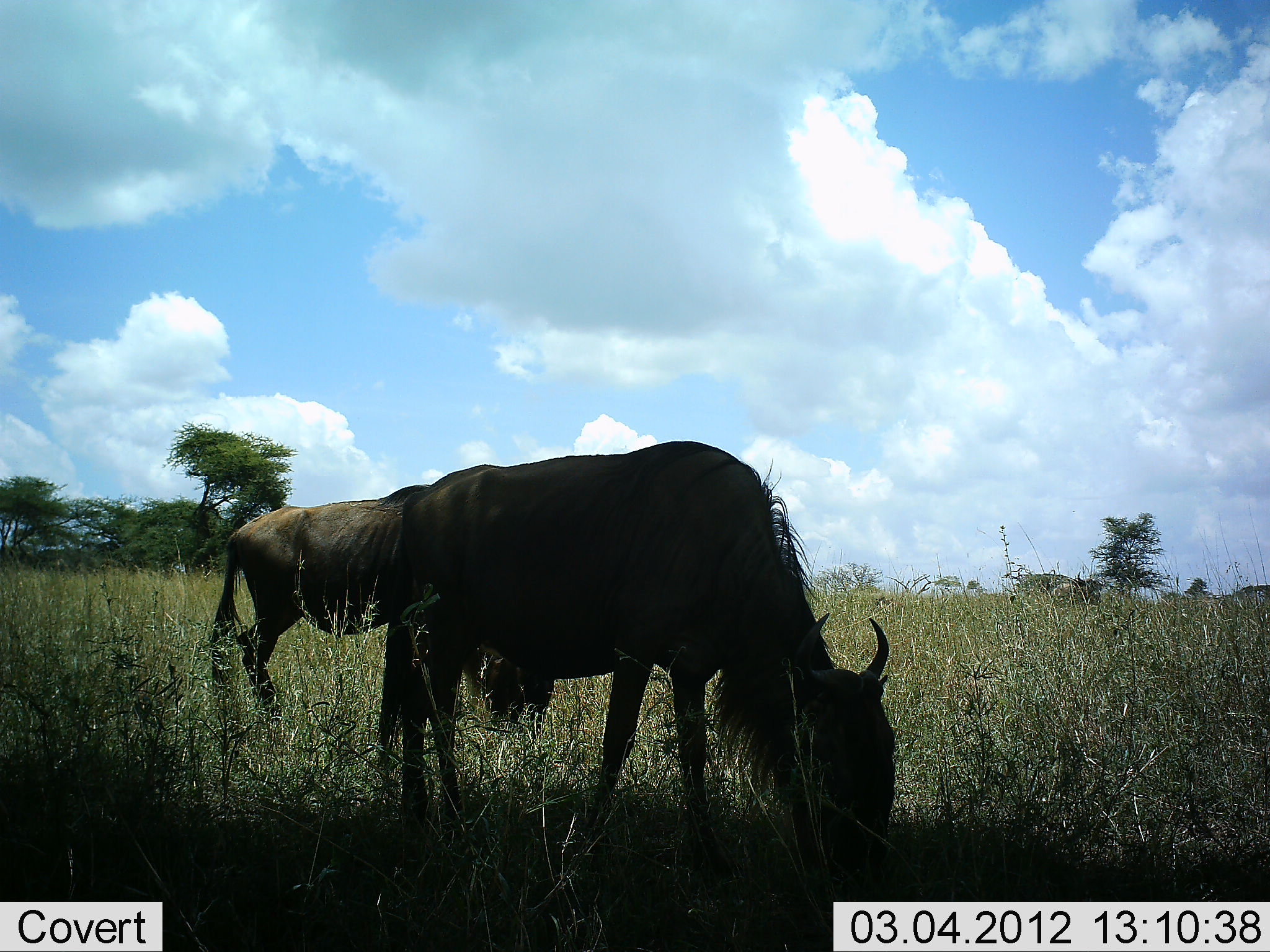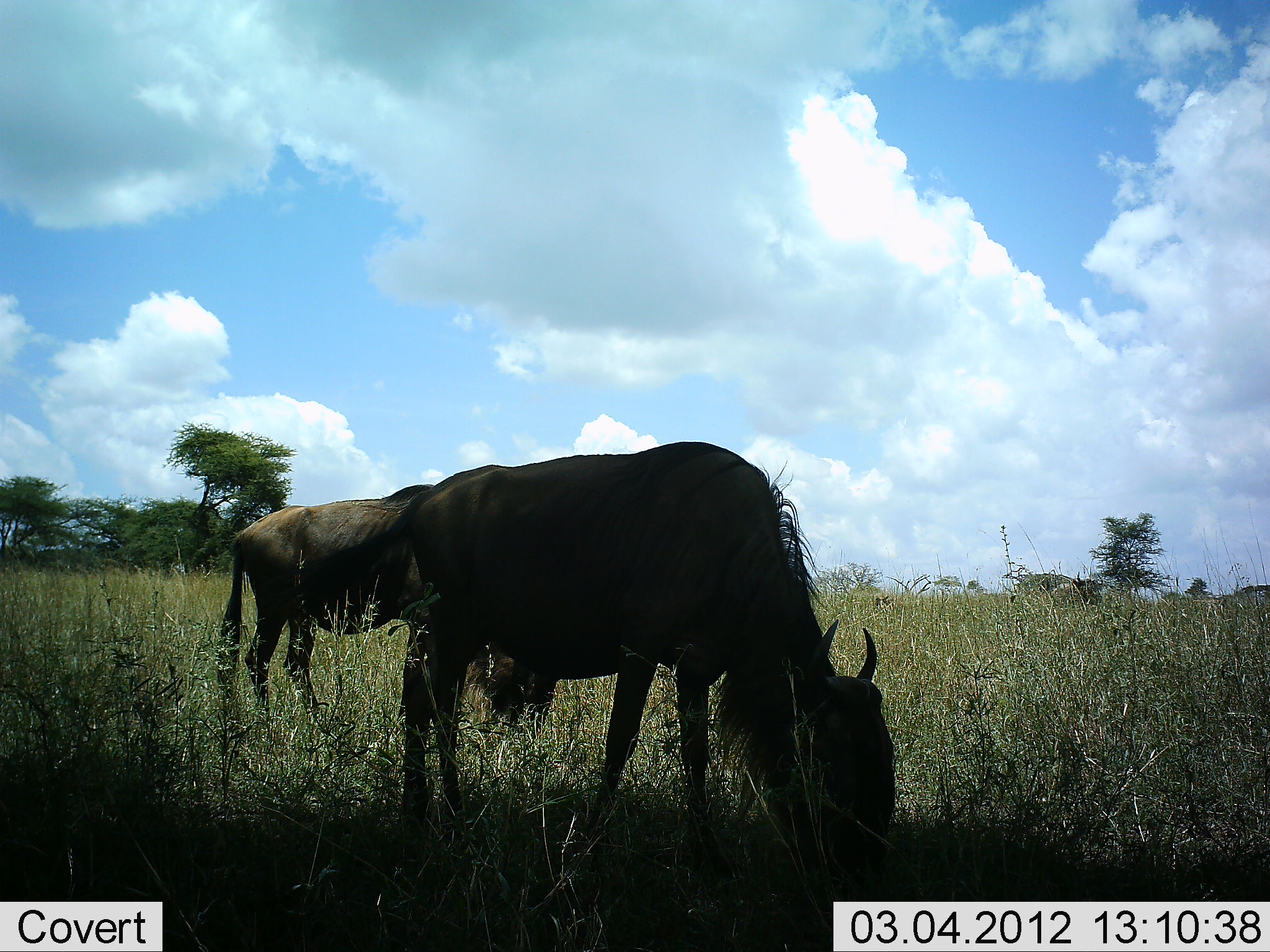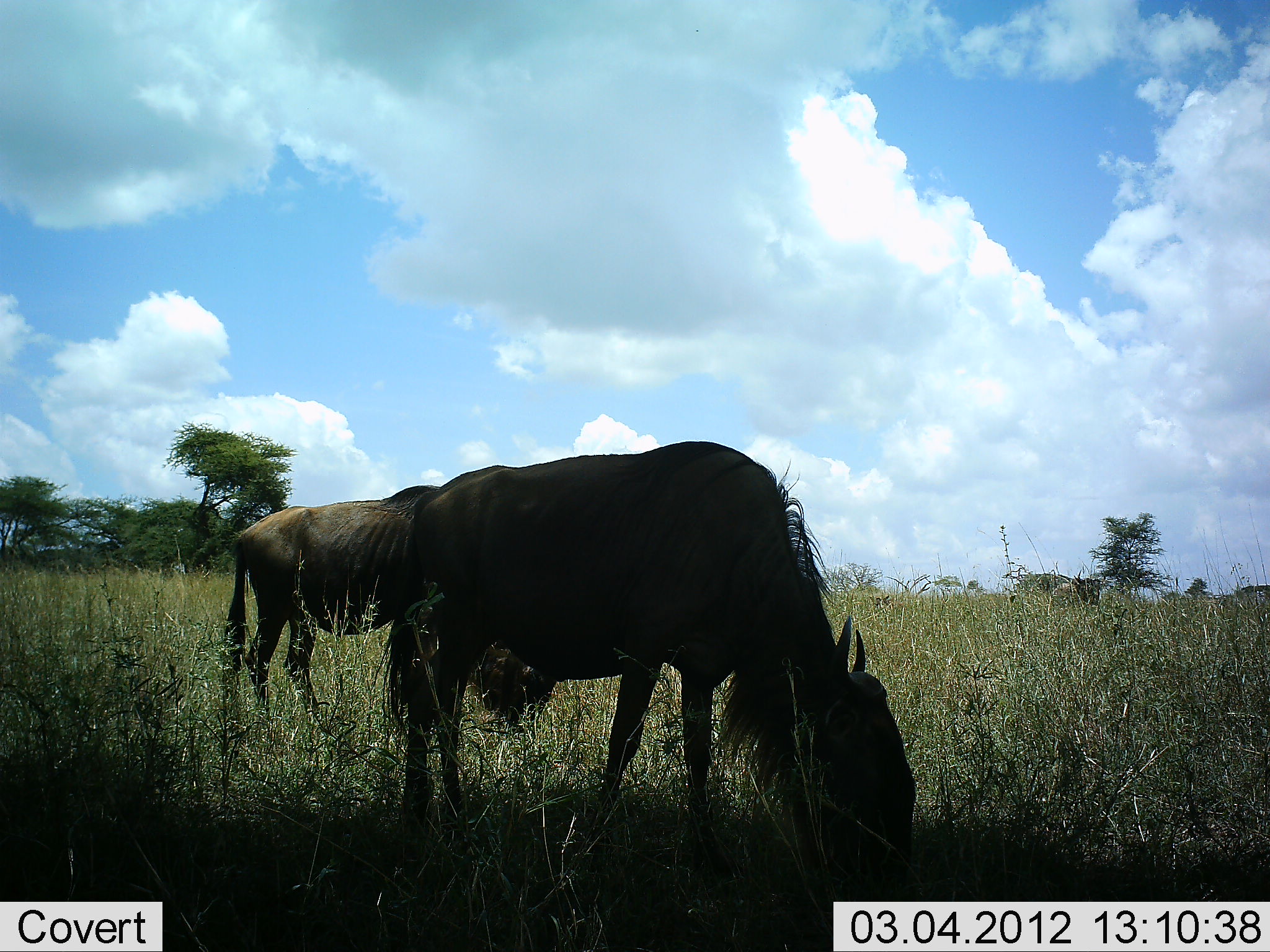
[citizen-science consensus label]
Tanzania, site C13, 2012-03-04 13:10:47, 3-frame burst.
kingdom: Animalia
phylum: Chordata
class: Mammalia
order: Artiodactyla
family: Bovidae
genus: Connochaetes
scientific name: Connochaetes taurinus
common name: blue wildebeest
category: wildebeest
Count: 2.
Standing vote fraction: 25%.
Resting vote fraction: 0%.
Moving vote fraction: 4%.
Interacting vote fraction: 0%.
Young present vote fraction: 0%.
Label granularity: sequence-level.